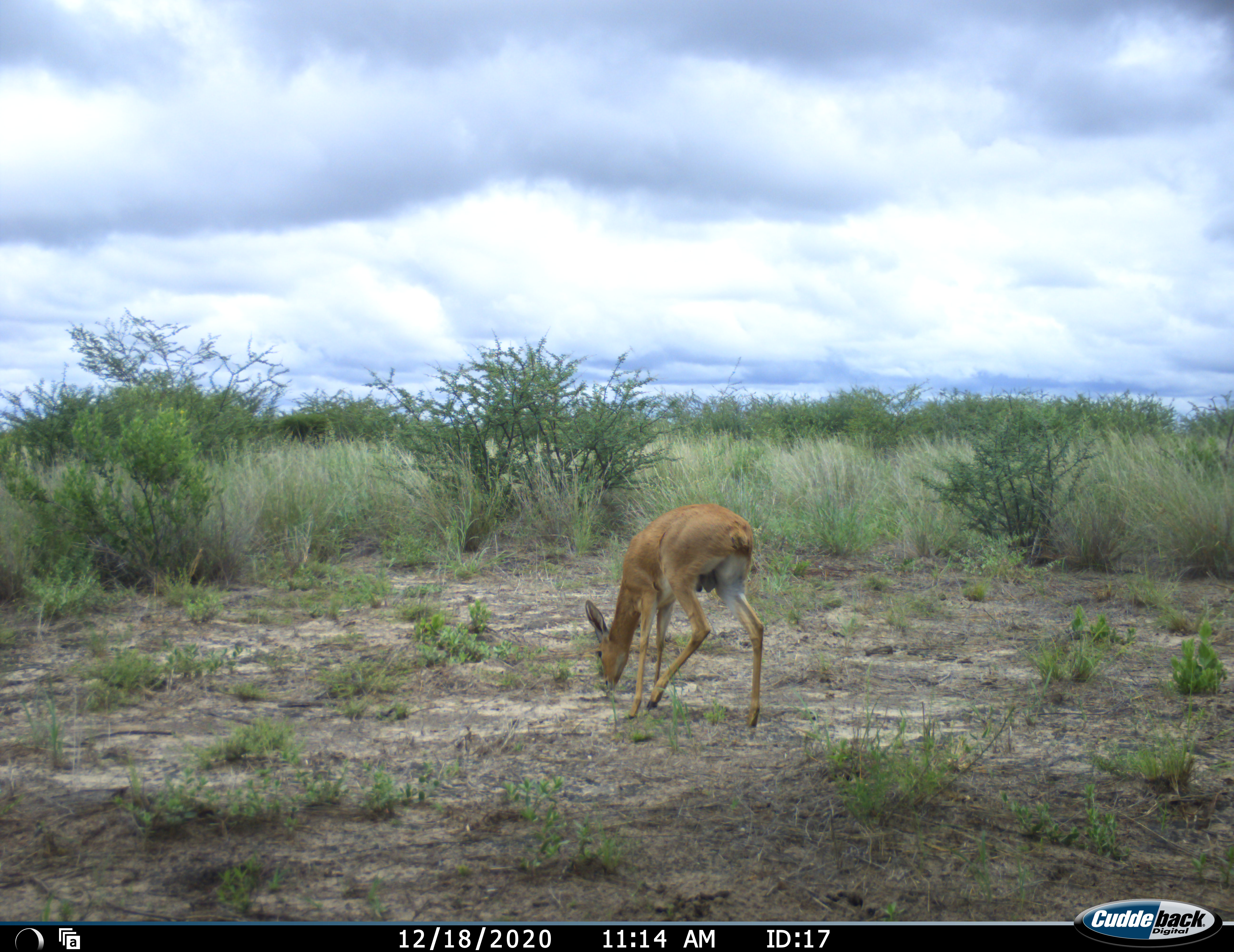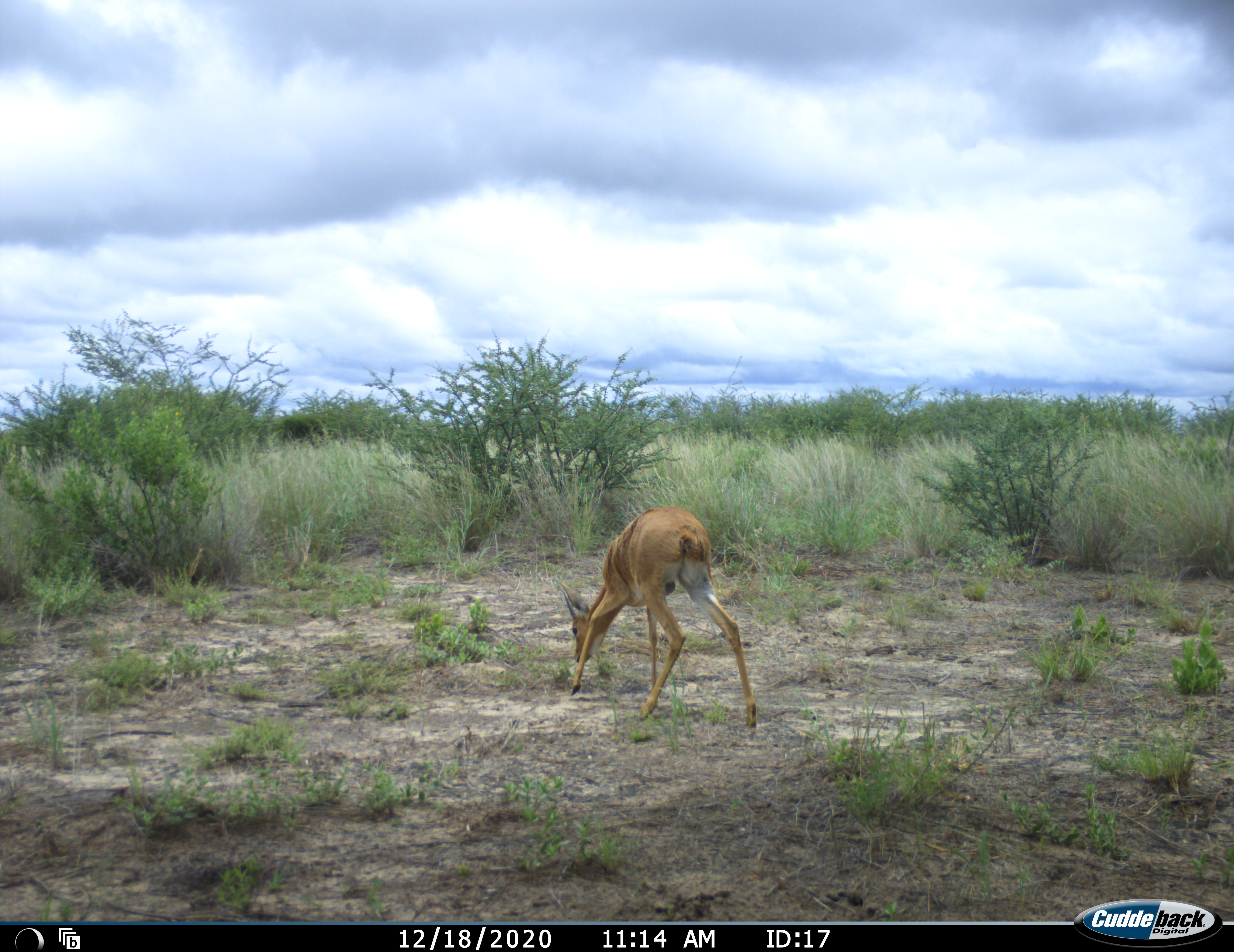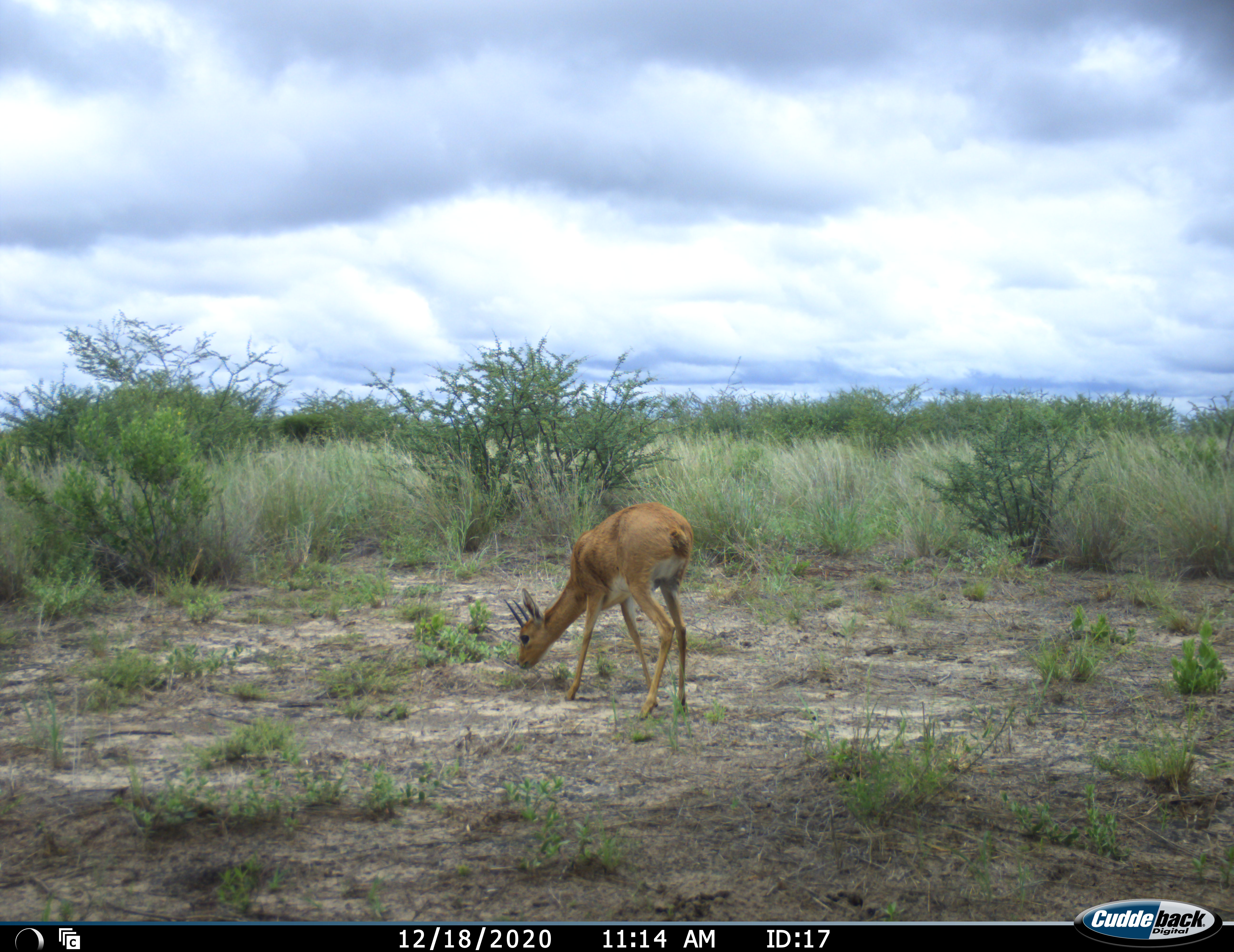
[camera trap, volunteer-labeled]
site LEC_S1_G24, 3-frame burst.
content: unidentified animal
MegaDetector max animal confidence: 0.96